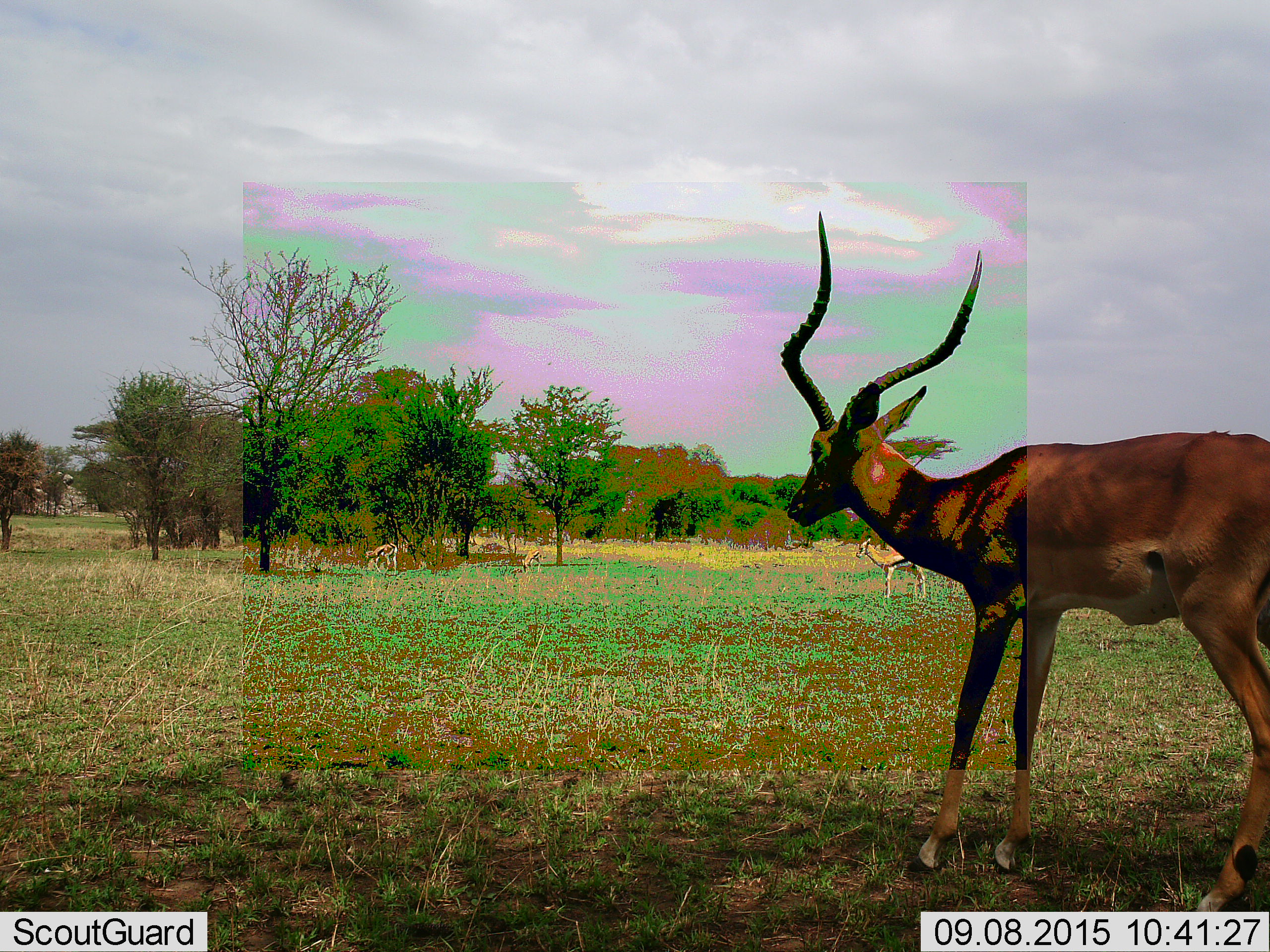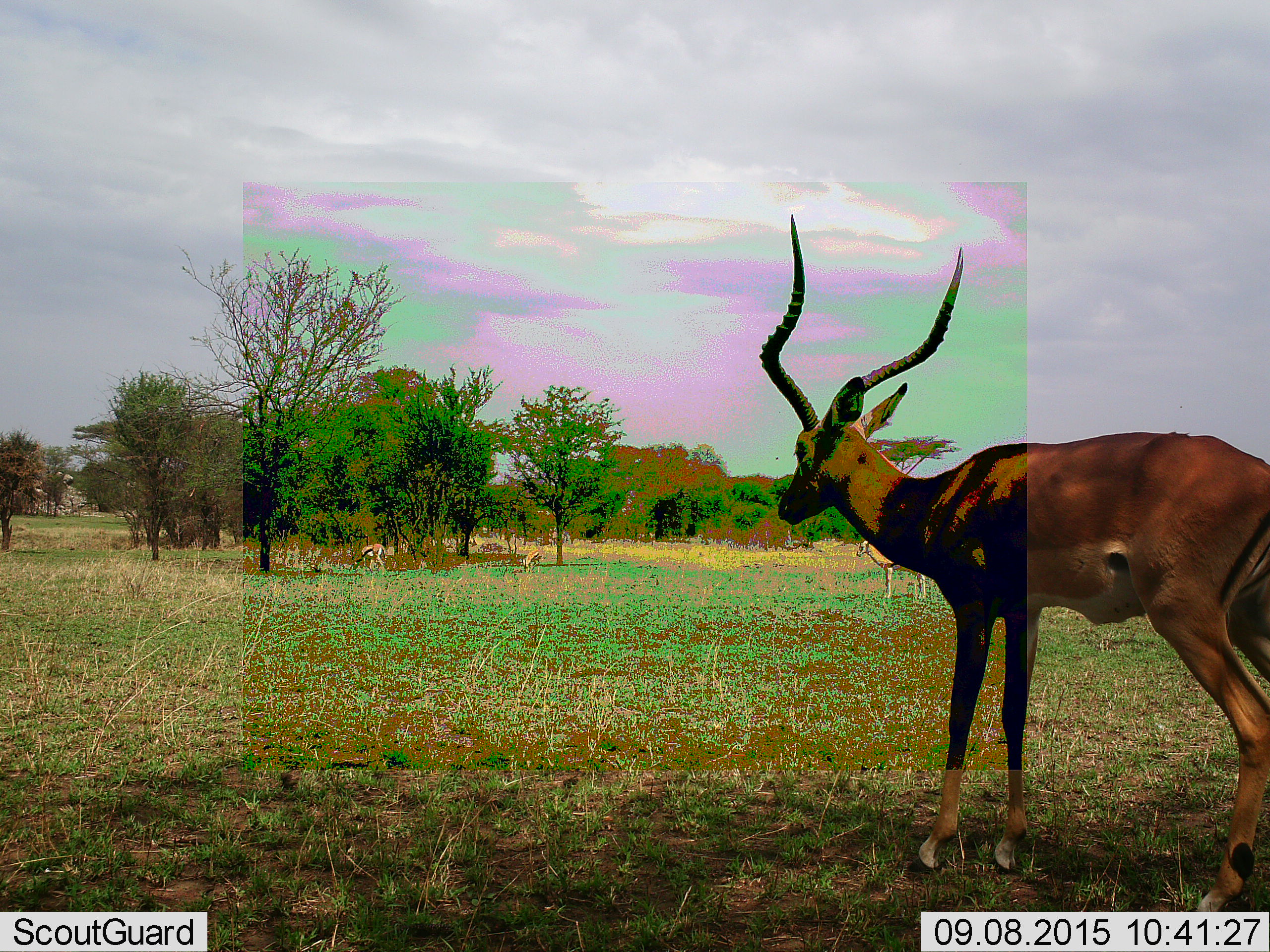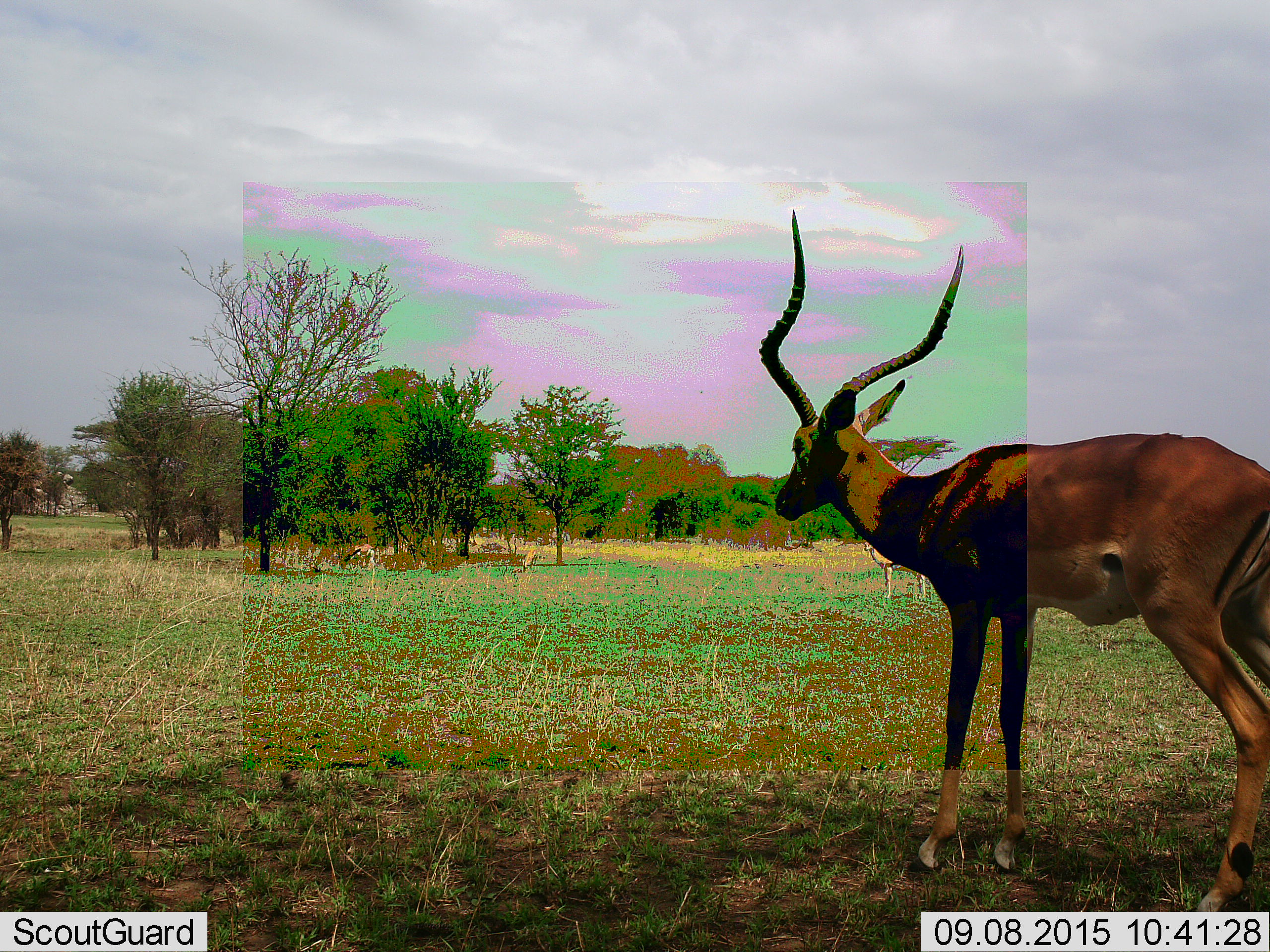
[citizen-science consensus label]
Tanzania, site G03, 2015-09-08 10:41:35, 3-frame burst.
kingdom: Animalia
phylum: Chordata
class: Mammalia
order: Artiodactyla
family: Bovidae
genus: Eudorcas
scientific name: Eudorcas thomsonii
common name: thomson's gazelle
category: gazellethomsons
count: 3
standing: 80%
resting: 0%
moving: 60%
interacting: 0%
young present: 0%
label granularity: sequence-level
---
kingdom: Animalia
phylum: Chordata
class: Mammalia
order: Artiodactyla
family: Bovidae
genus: Aepyceros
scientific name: Aepyceros melampus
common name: impala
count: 1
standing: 86%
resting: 0%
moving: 14%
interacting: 0%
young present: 0%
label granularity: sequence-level